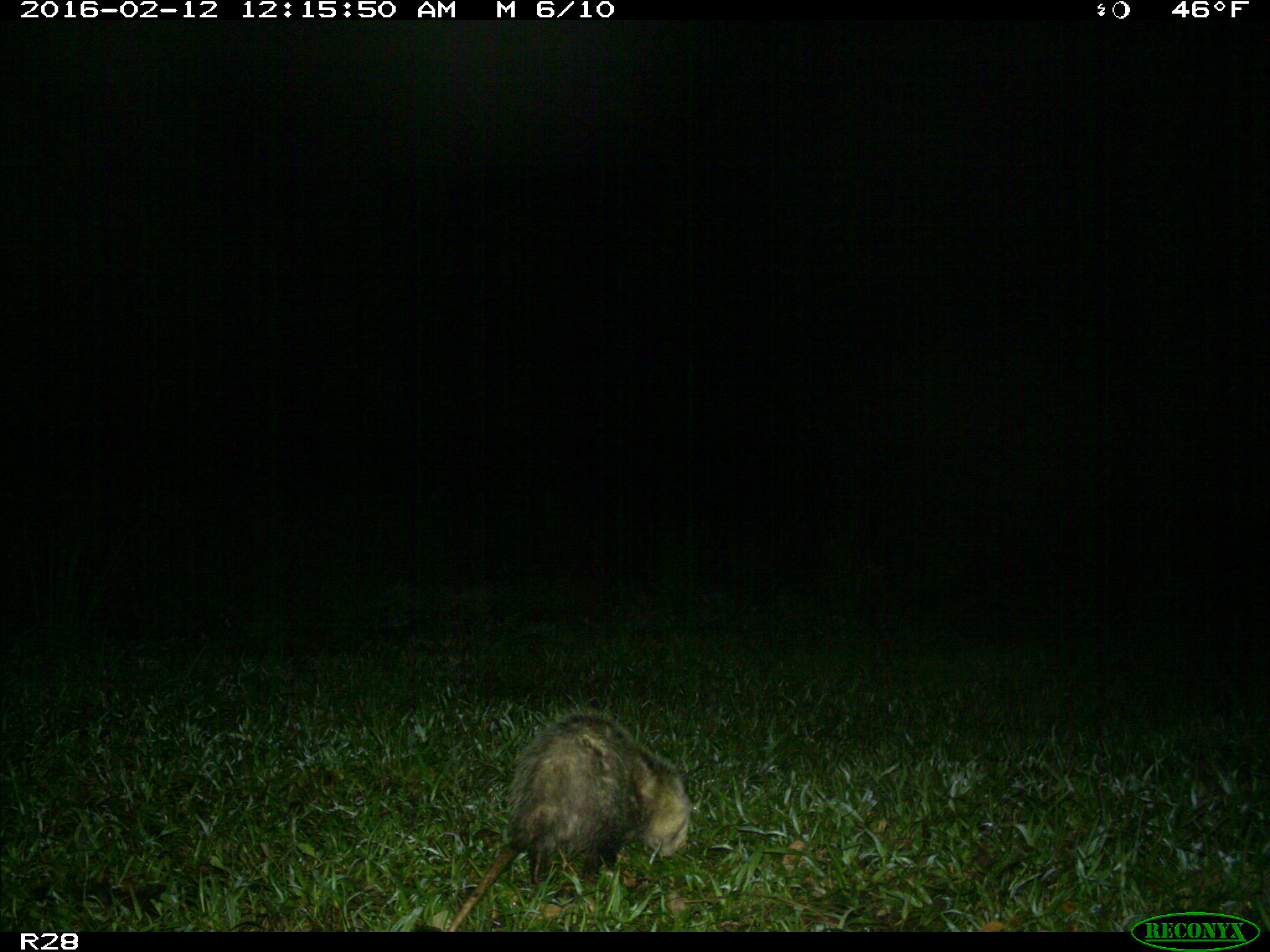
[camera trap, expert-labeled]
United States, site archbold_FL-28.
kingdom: Animalia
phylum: Chordata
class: Mammalia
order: Didelphimorphia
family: Didelphidae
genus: Didelphis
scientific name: Didelphis virginiana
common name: virginia opossum